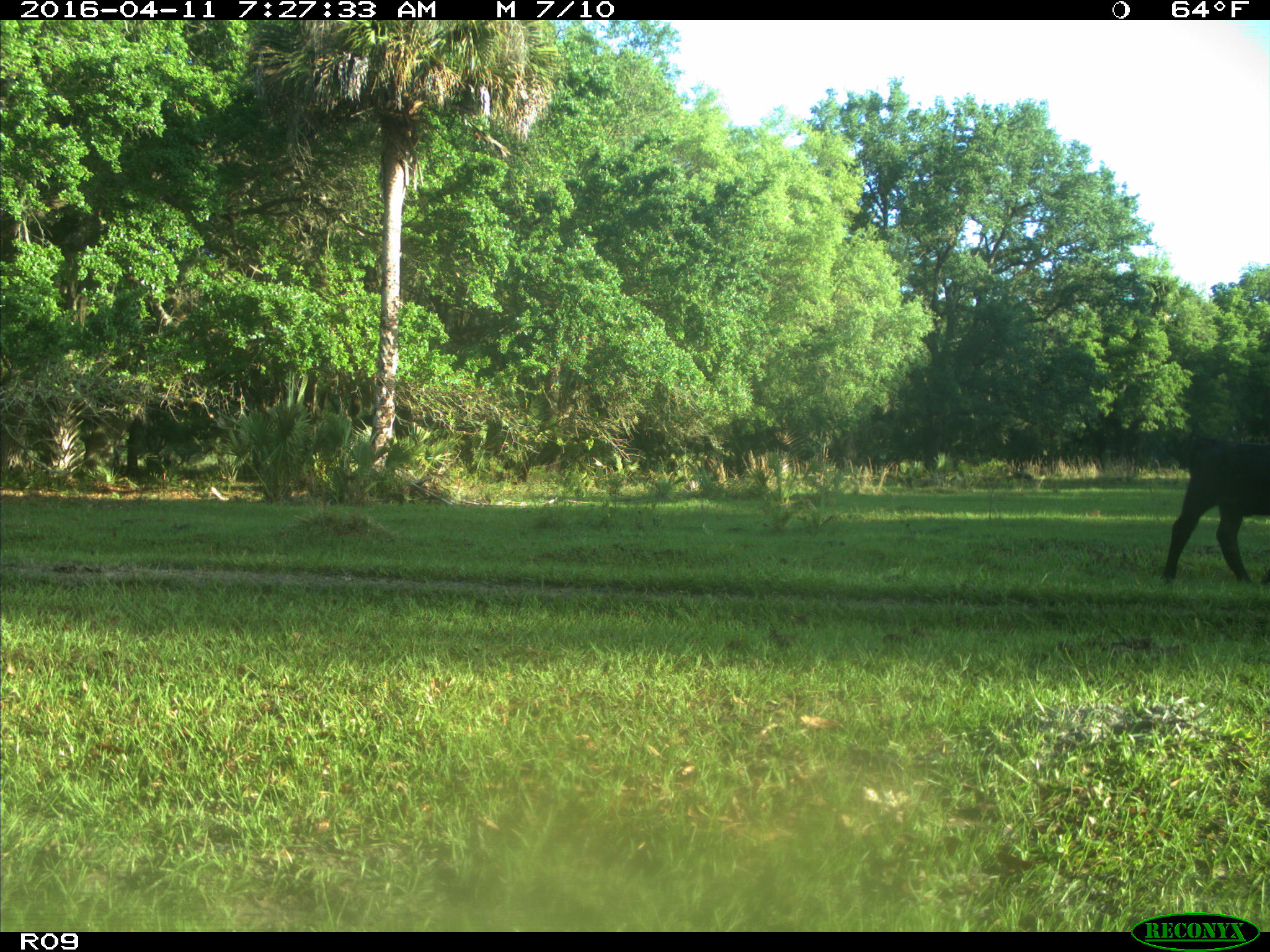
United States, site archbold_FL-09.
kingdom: Animalia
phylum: Chordata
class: Mammalia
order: Artiodactyla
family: Bovidae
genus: Bos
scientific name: Bos taurus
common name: domestic cow